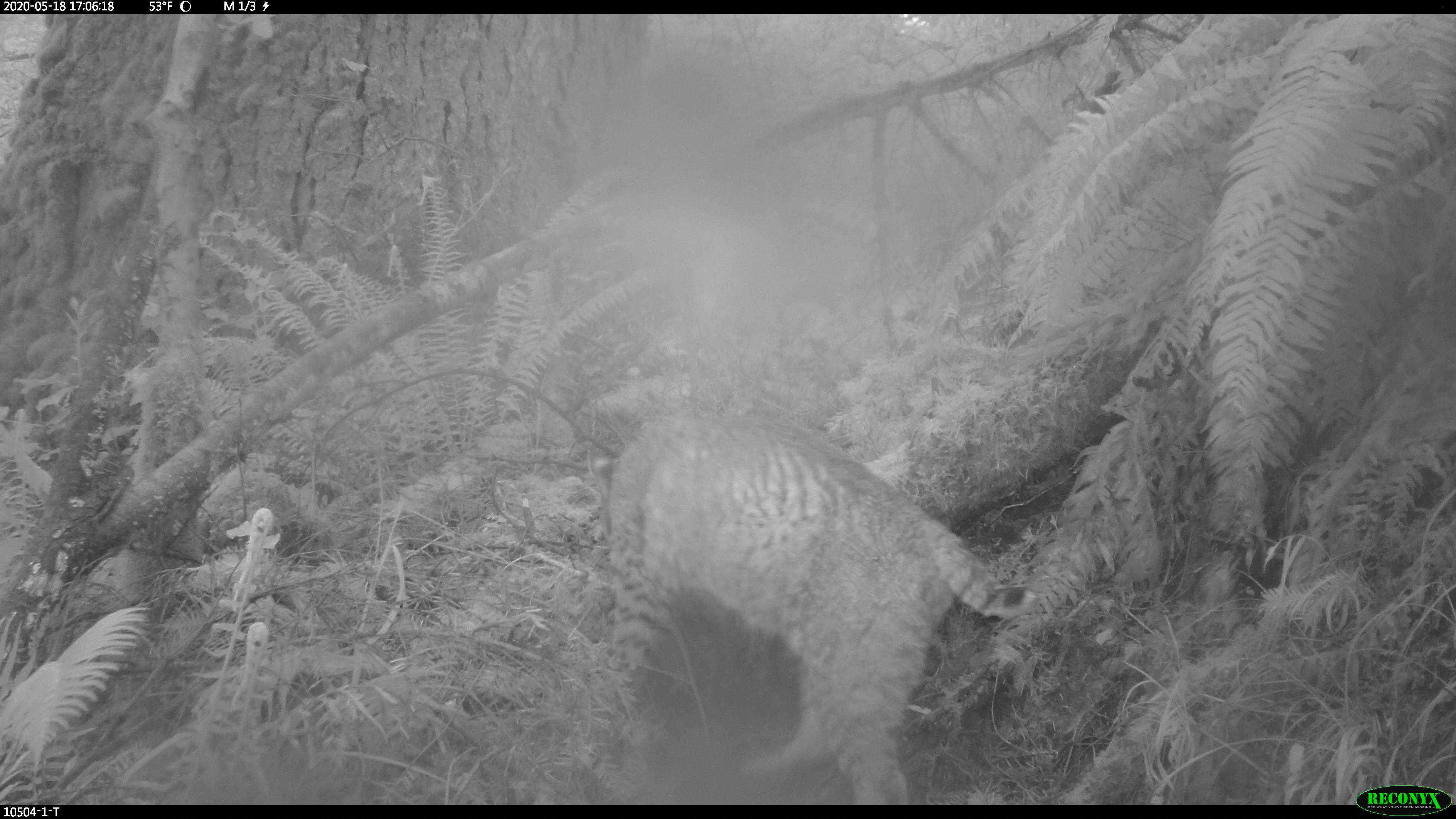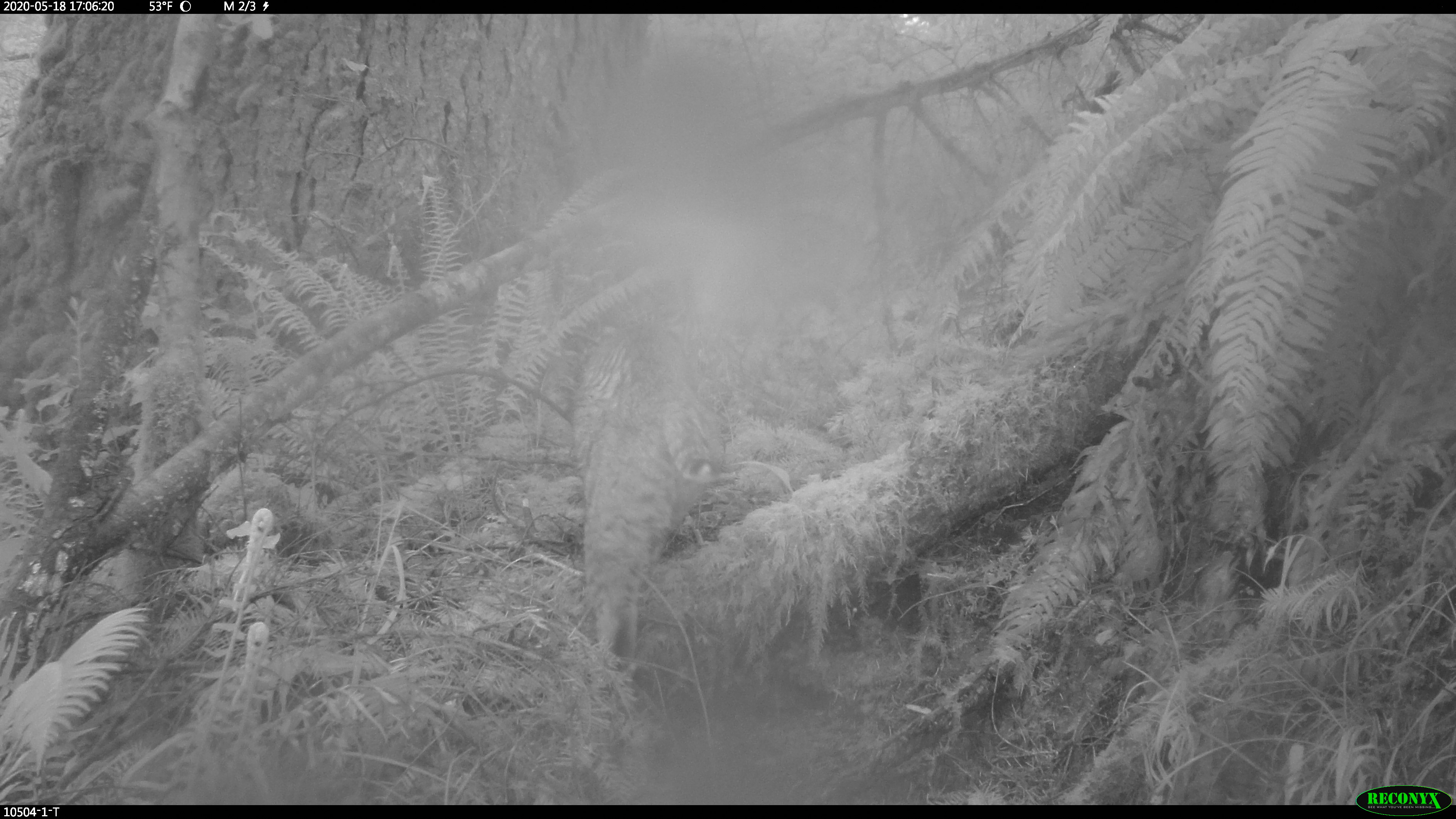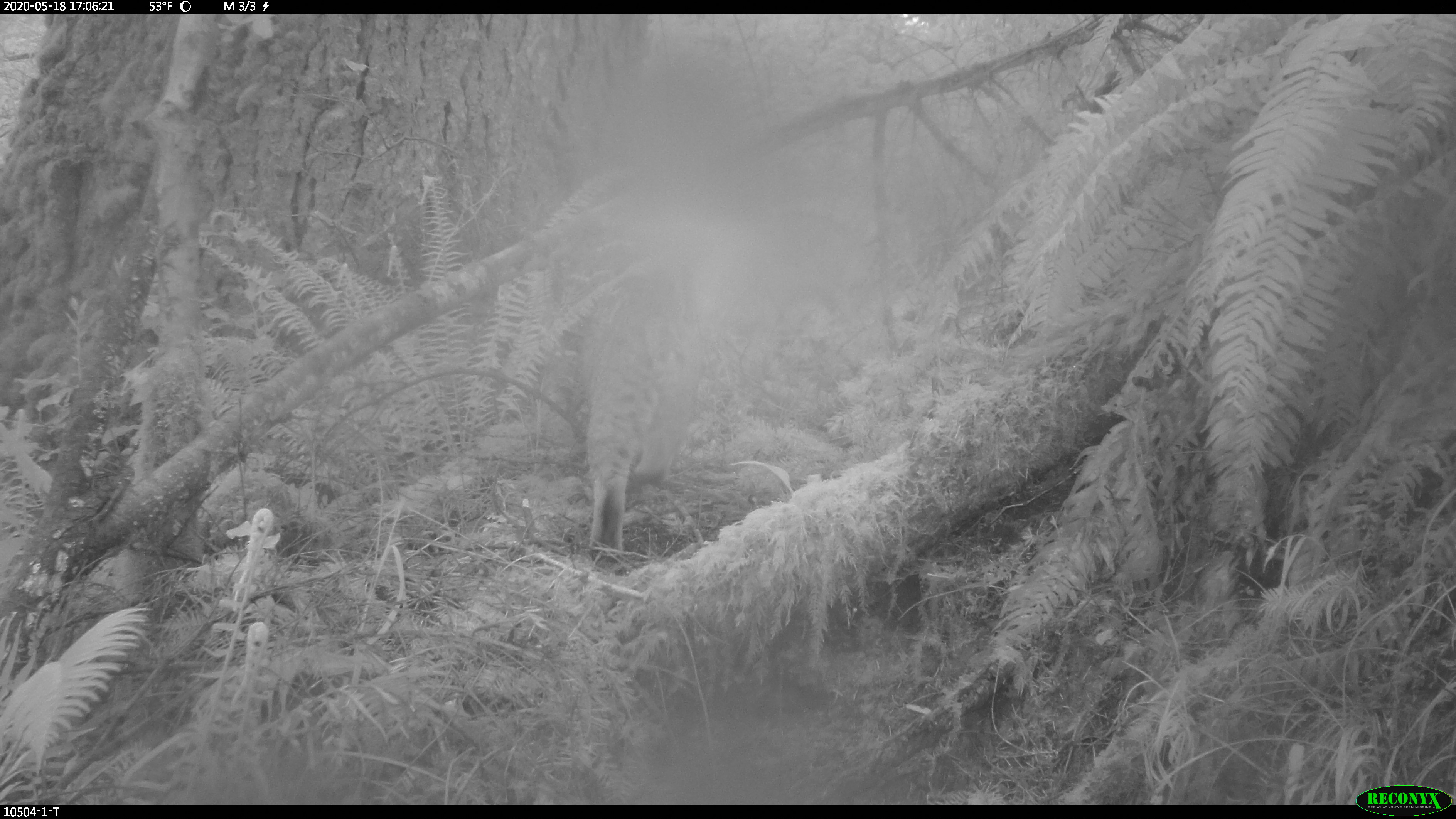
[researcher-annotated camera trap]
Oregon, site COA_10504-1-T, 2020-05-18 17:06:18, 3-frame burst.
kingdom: Animalia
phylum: Chordata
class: Mammalia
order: Carnivora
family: Felidae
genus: Lynx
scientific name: Lynx rufus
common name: bobcat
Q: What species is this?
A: Bobcat (Lynx rufus).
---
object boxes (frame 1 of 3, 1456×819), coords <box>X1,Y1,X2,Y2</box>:
bobcat: <box>585,371,1046,801</box>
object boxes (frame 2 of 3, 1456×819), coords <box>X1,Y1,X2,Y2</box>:
bobcat: <box>571,278,745,705</box>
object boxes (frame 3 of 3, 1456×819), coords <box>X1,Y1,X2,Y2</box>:
bobcat: <box>565,181,733,571</box>